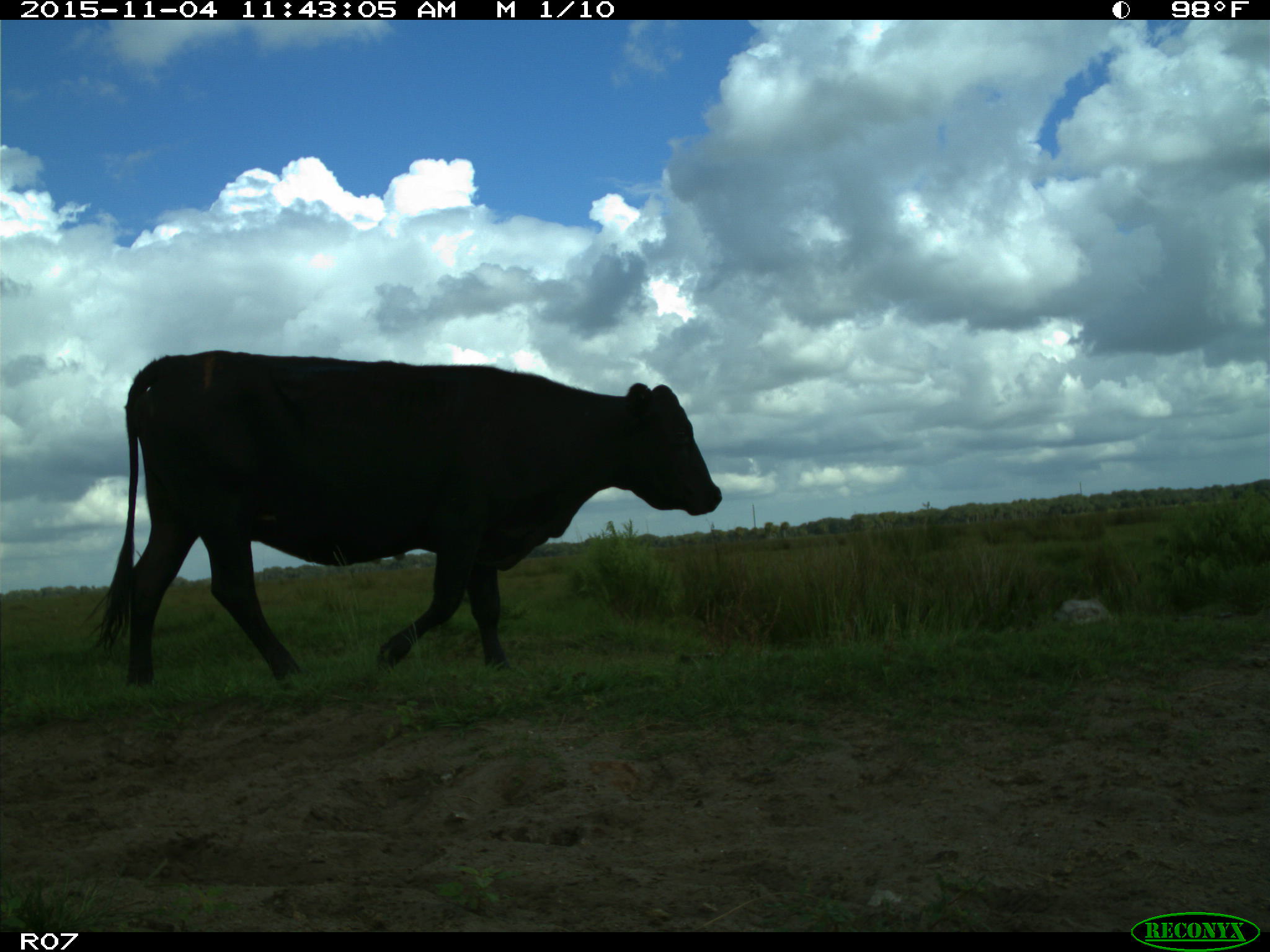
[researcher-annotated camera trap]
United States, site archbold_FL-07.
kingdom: Animalia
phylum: Chordata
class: Mammalia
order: Artiodactyla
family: Bovidae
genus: Bos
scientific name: Bos taurus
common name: domestic cow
Bos taurus (domestic cow).